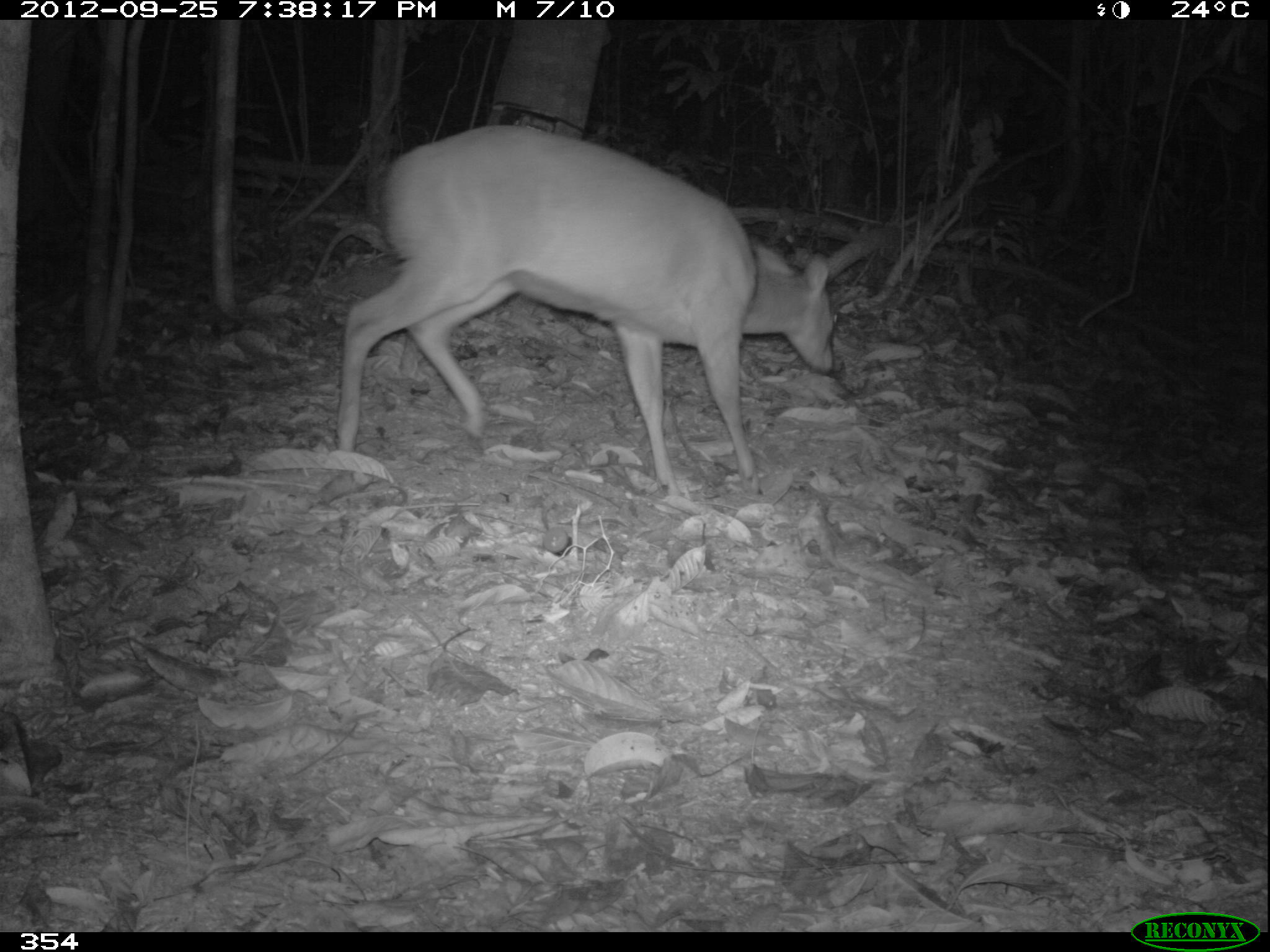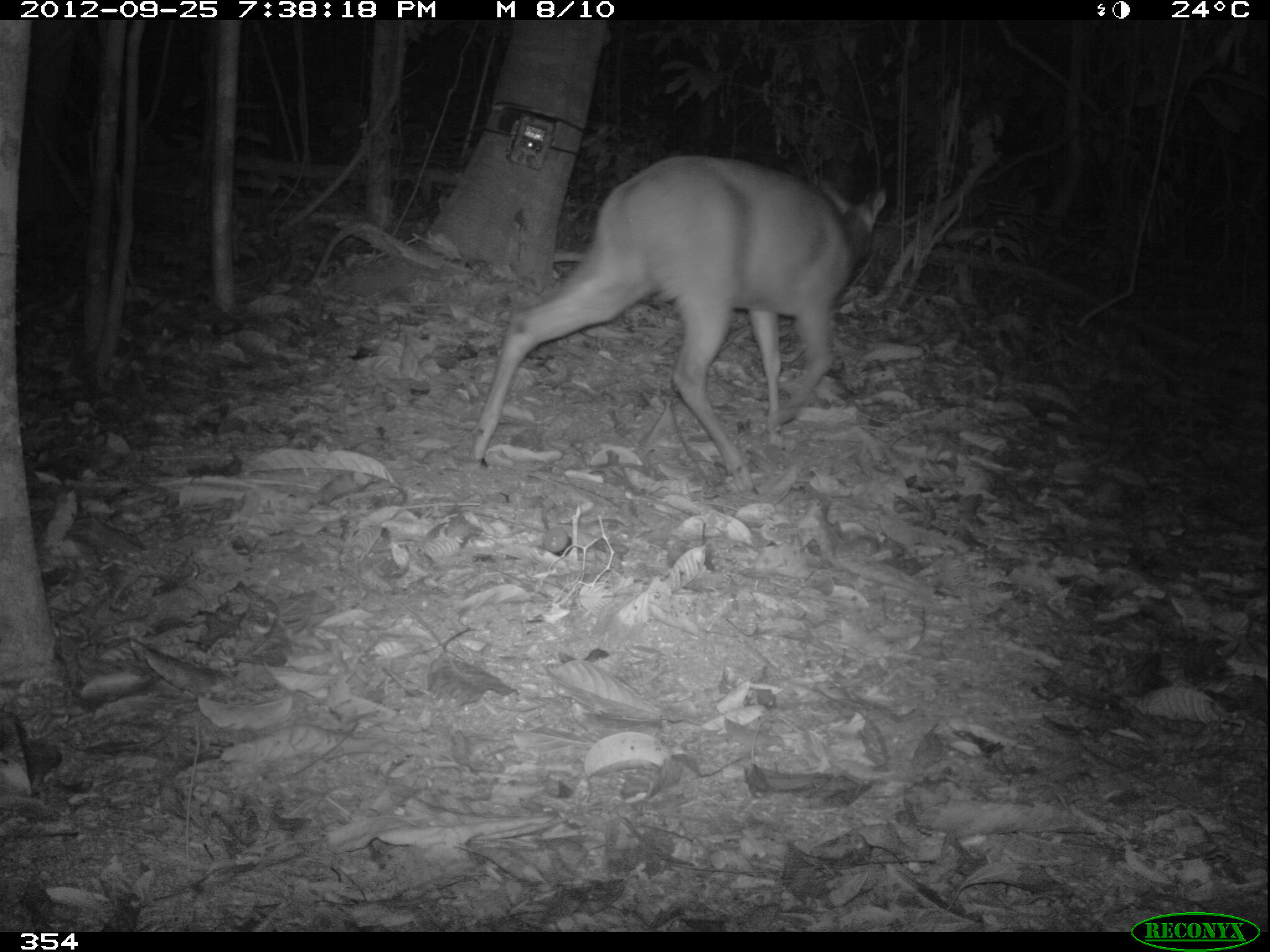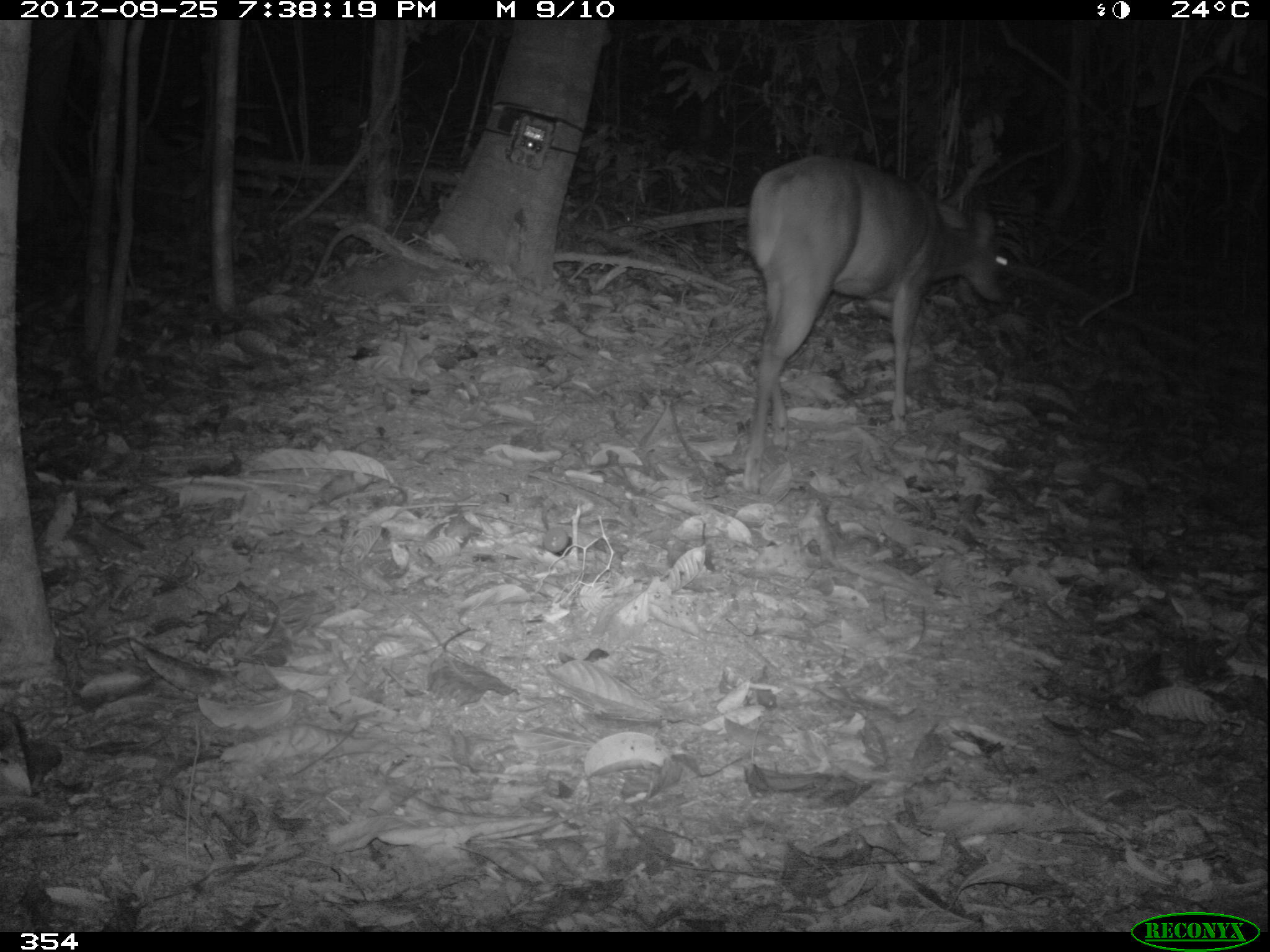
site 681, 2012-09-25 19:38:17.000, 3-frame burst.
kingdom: Animalia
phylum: Chordata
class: Mammalia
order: Artiodactyla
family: Cervidae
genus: Mazama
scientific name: Mazama americana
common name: red brocket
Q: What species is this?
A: Mazama americana (red brocket).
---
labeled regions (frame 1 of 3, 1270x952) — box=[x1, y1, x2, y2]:
mazama americana: box=[330, 118, 837, 506]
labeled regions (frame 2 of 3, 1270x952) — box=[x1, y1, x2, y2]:
mazama americana: box=[462, 147, 891, 496]